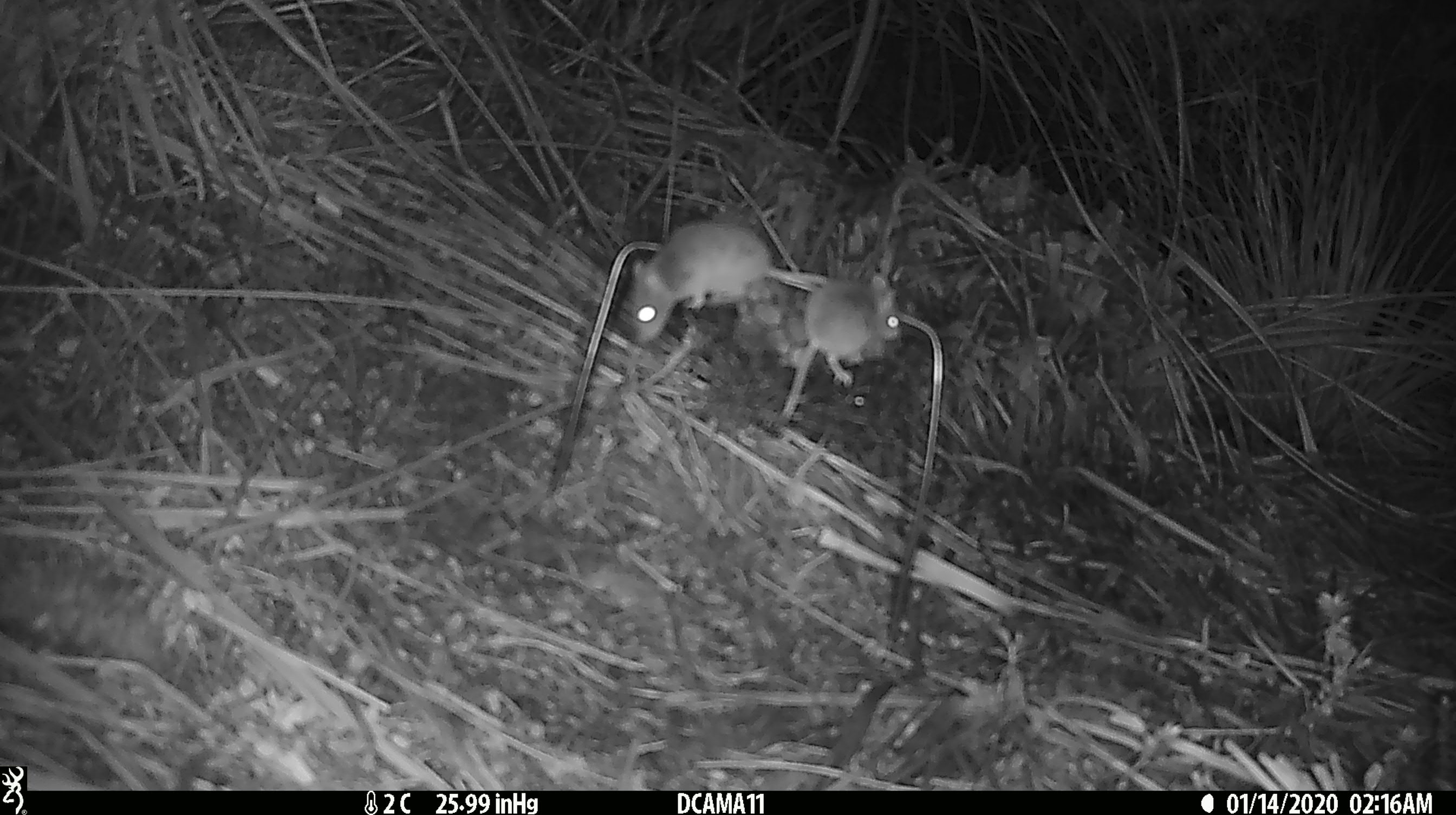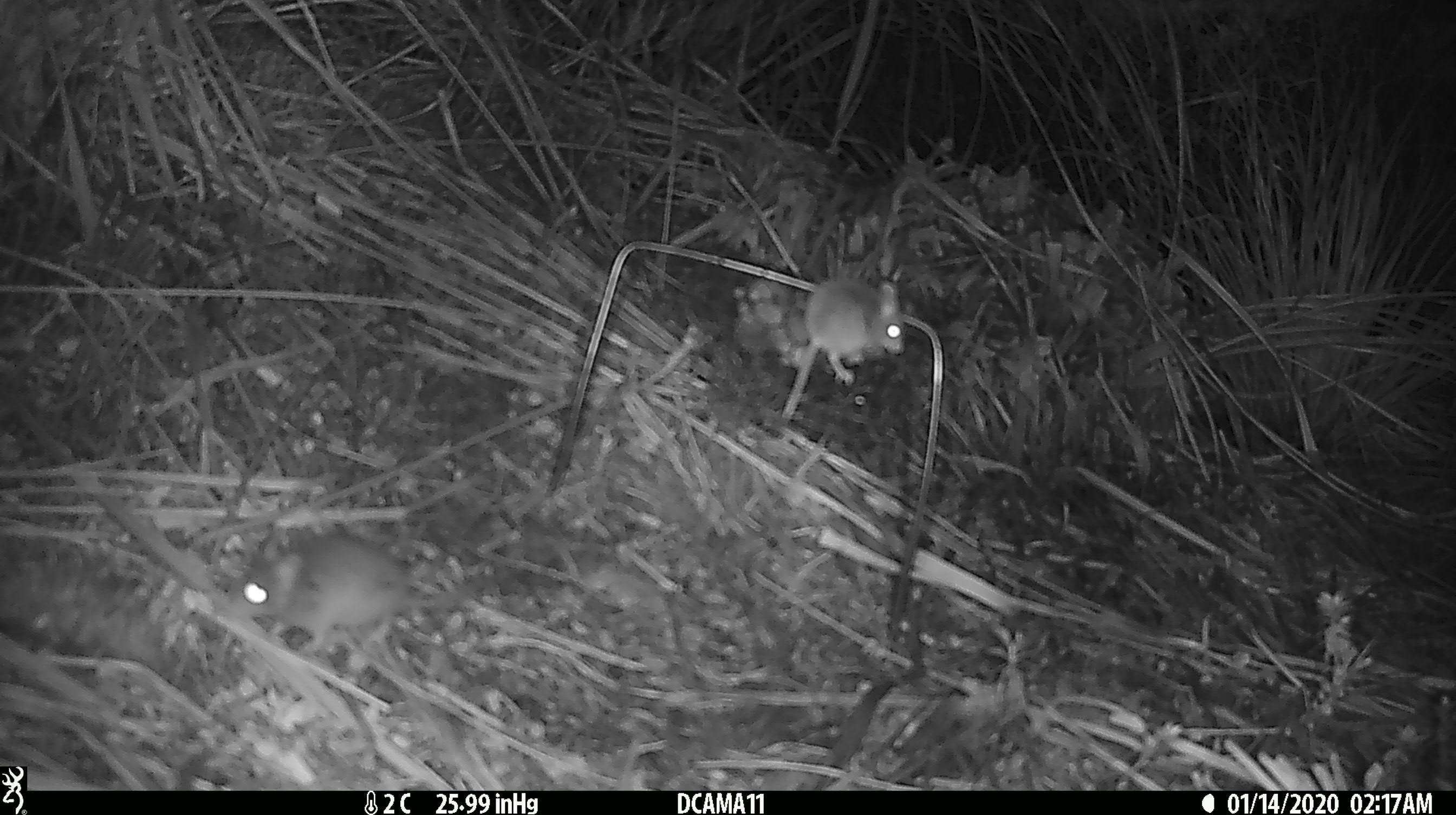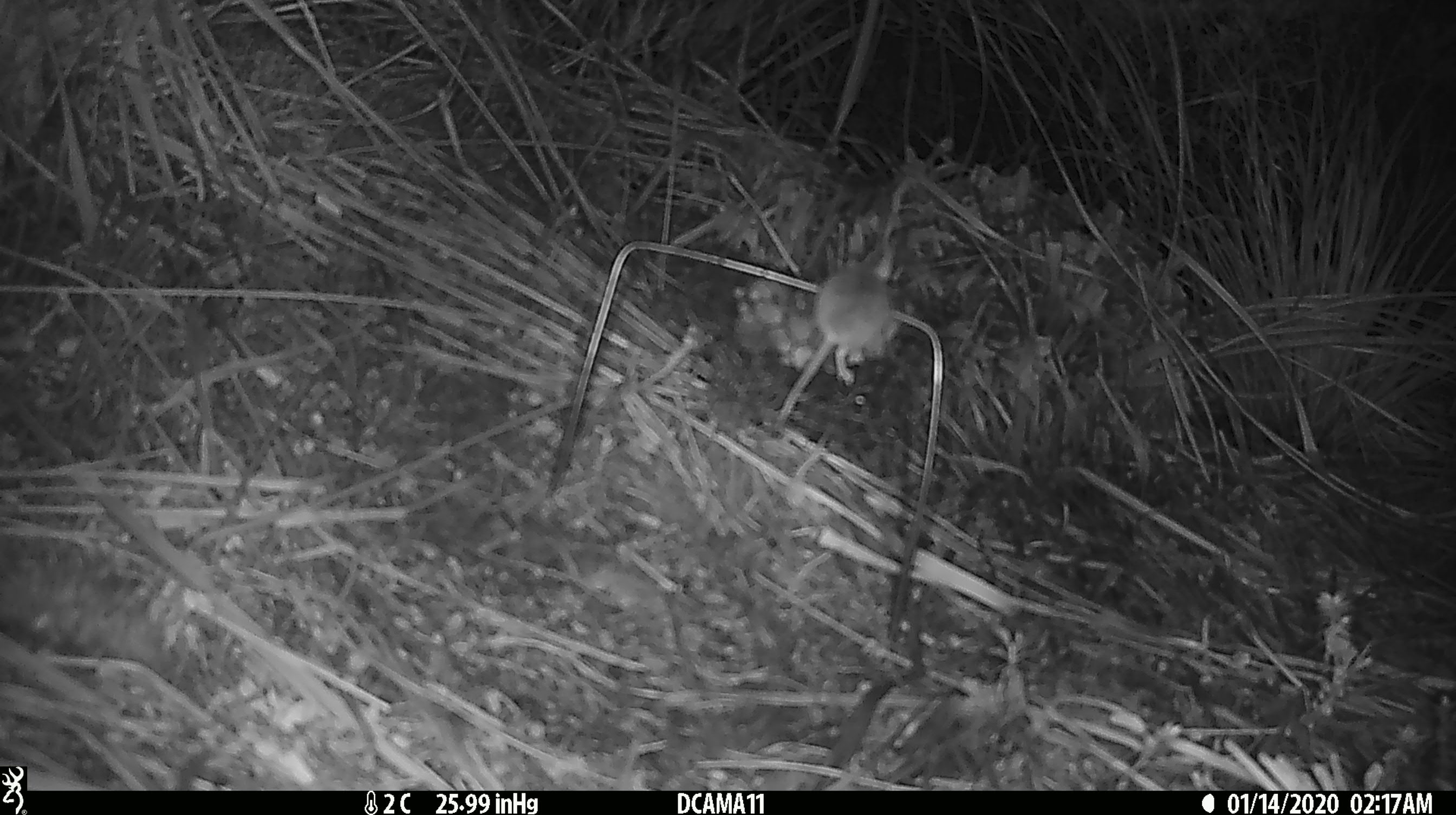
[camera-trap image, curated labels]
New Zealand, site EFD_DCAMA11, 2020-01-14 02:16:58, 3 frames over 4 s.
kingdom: Animalia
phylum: Chordata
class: Mammalia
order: Rodentia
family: Muridae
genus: Mus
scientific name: Mus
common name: mouse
Mouse (Mus).